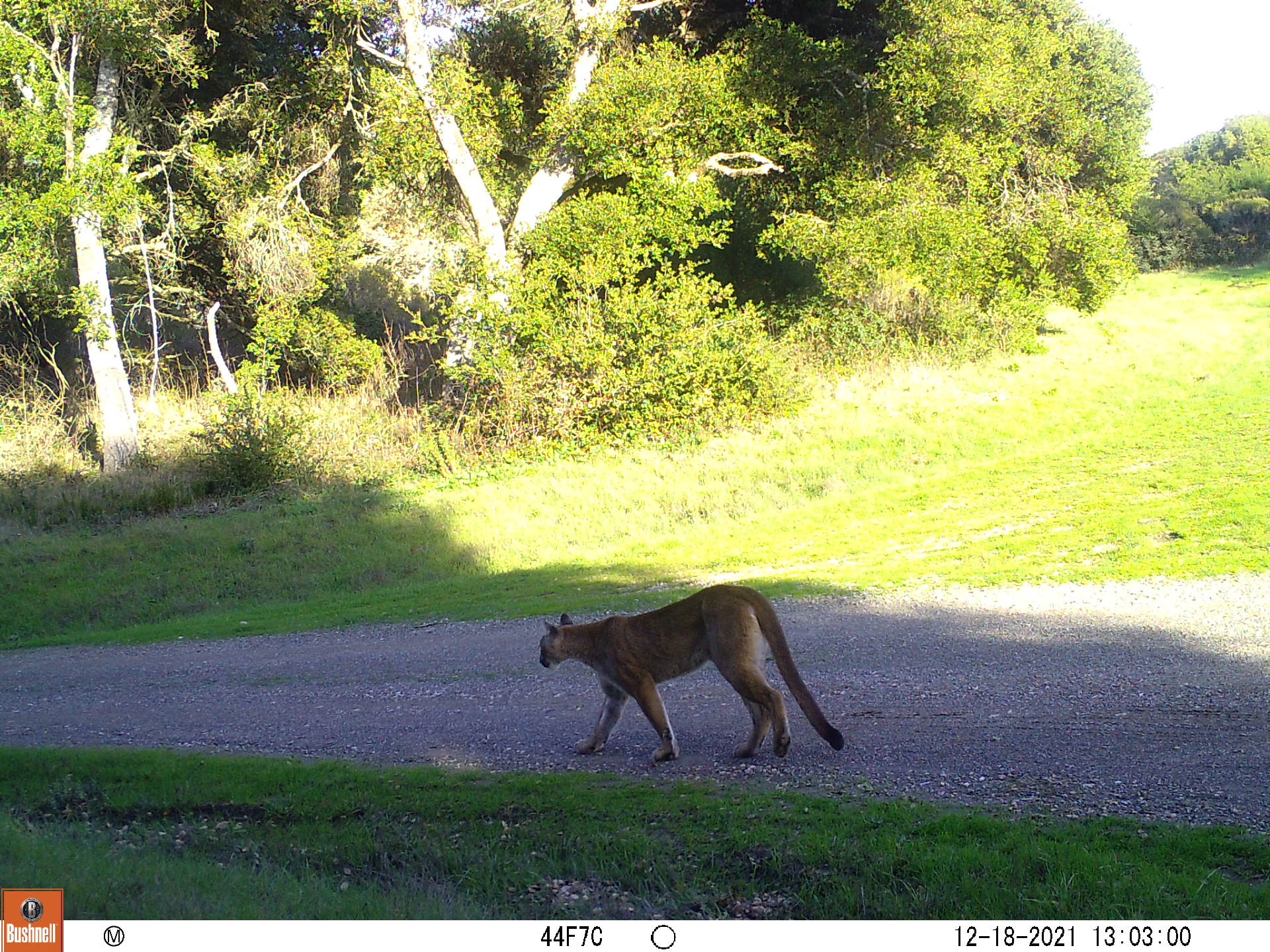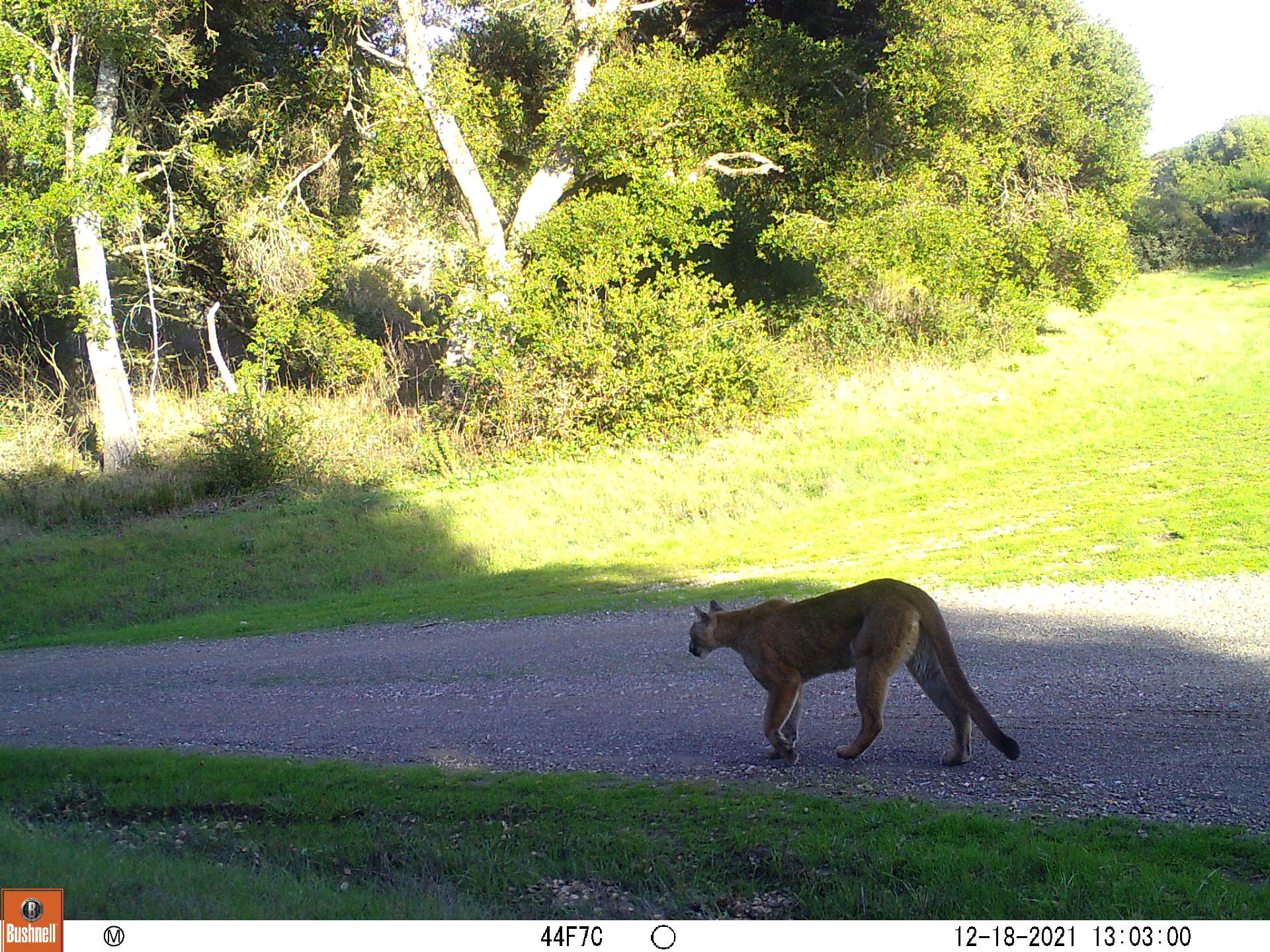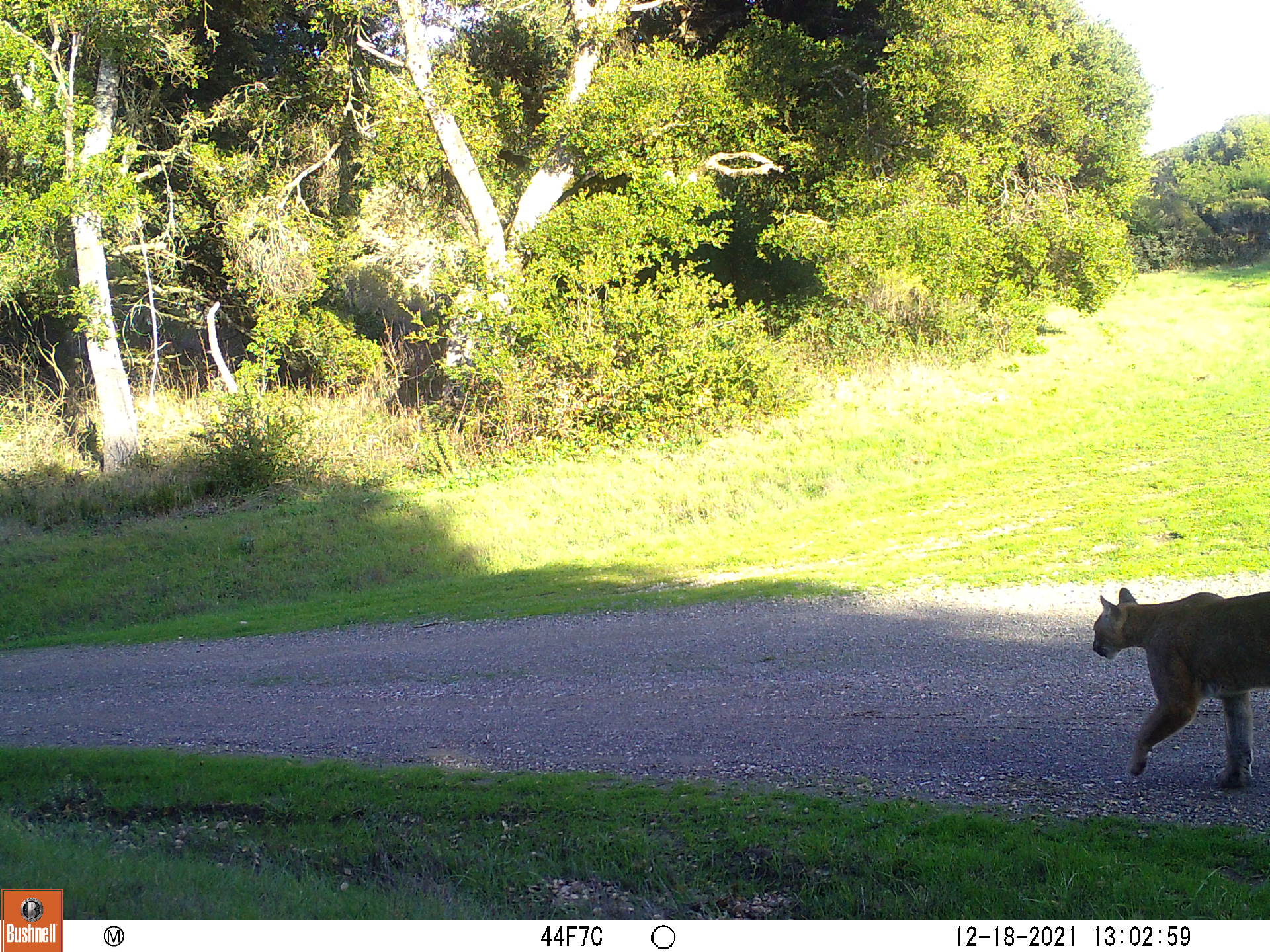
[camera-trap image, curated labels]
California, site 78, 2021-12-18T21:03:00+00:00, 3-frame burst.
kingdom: Animalia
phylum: Chordata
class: Mammalia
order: Carnivora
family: Felidae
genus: Puma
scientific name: Puma concolor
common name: puma